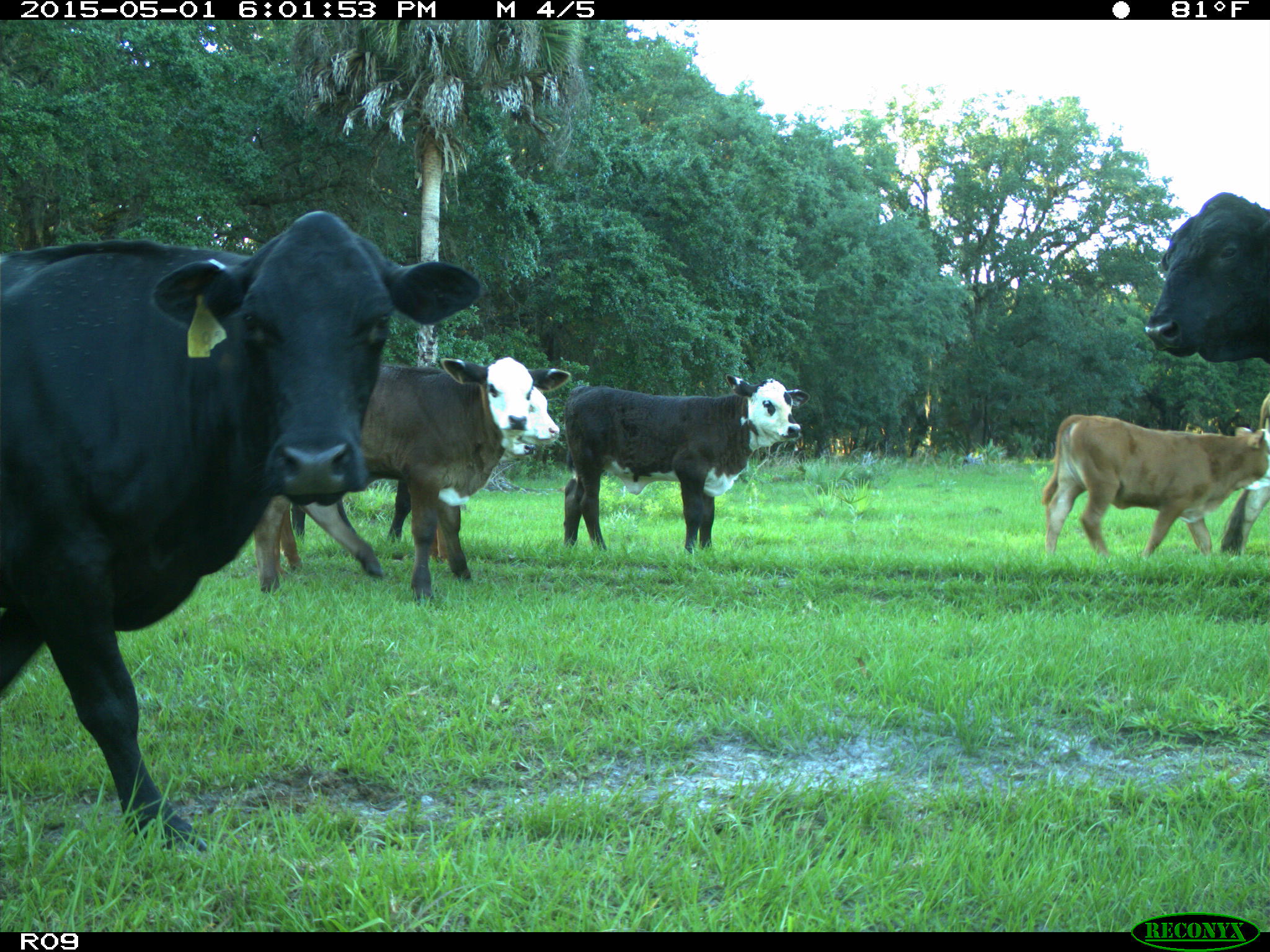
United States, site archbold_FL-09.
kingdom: Animalia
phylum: Chordata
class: Mammalia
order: Artiodactyla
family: Bovidae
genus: Bos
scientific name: Bos taurus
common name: domestic cow